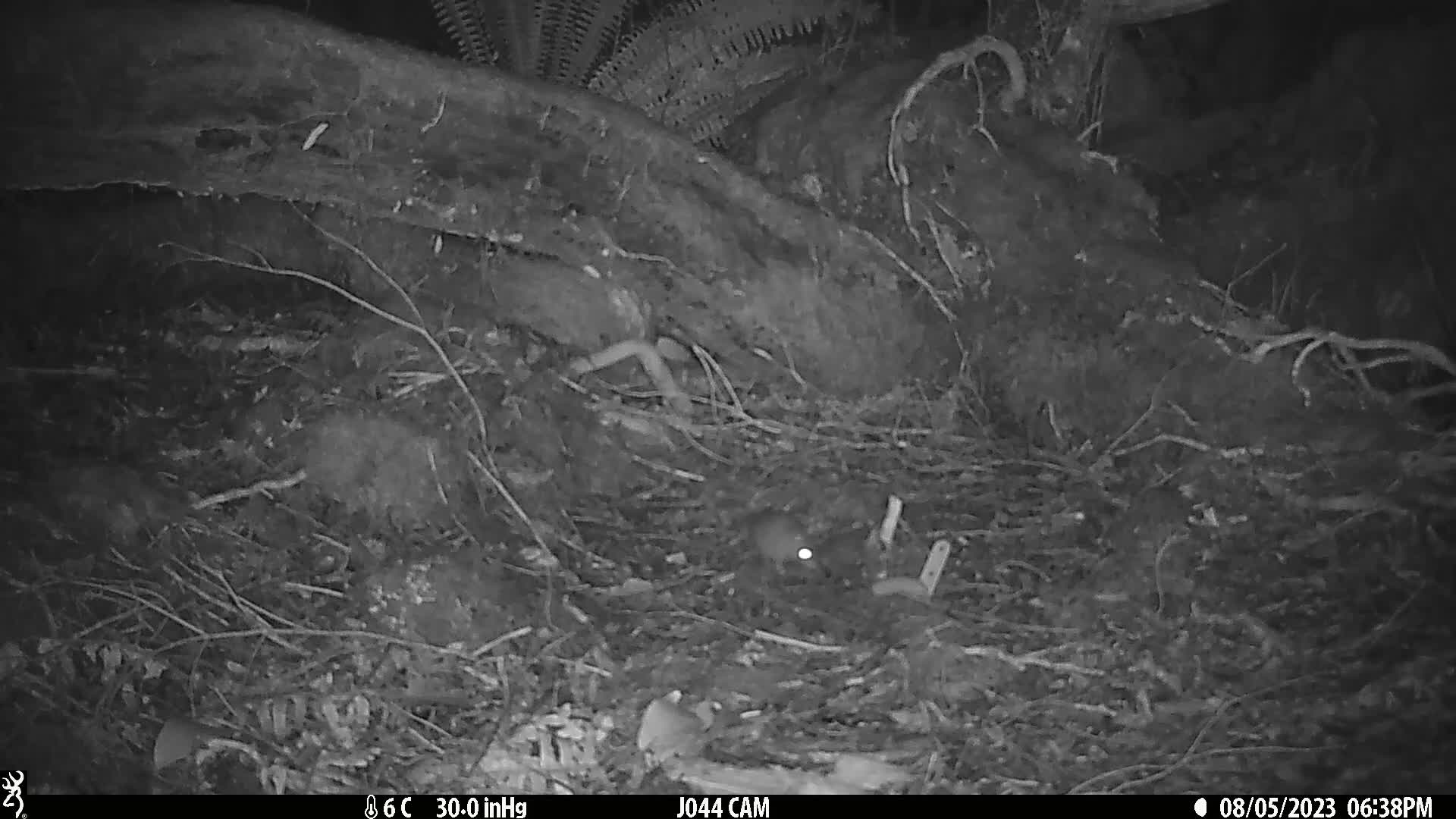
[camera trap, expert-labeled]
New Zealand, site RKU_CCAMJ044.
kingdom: Animalia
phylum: Chordata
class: Mammalia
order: Rodentia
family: Muridae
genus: Rattus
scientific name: Rattus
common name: rat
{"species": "rat (Rattus)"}